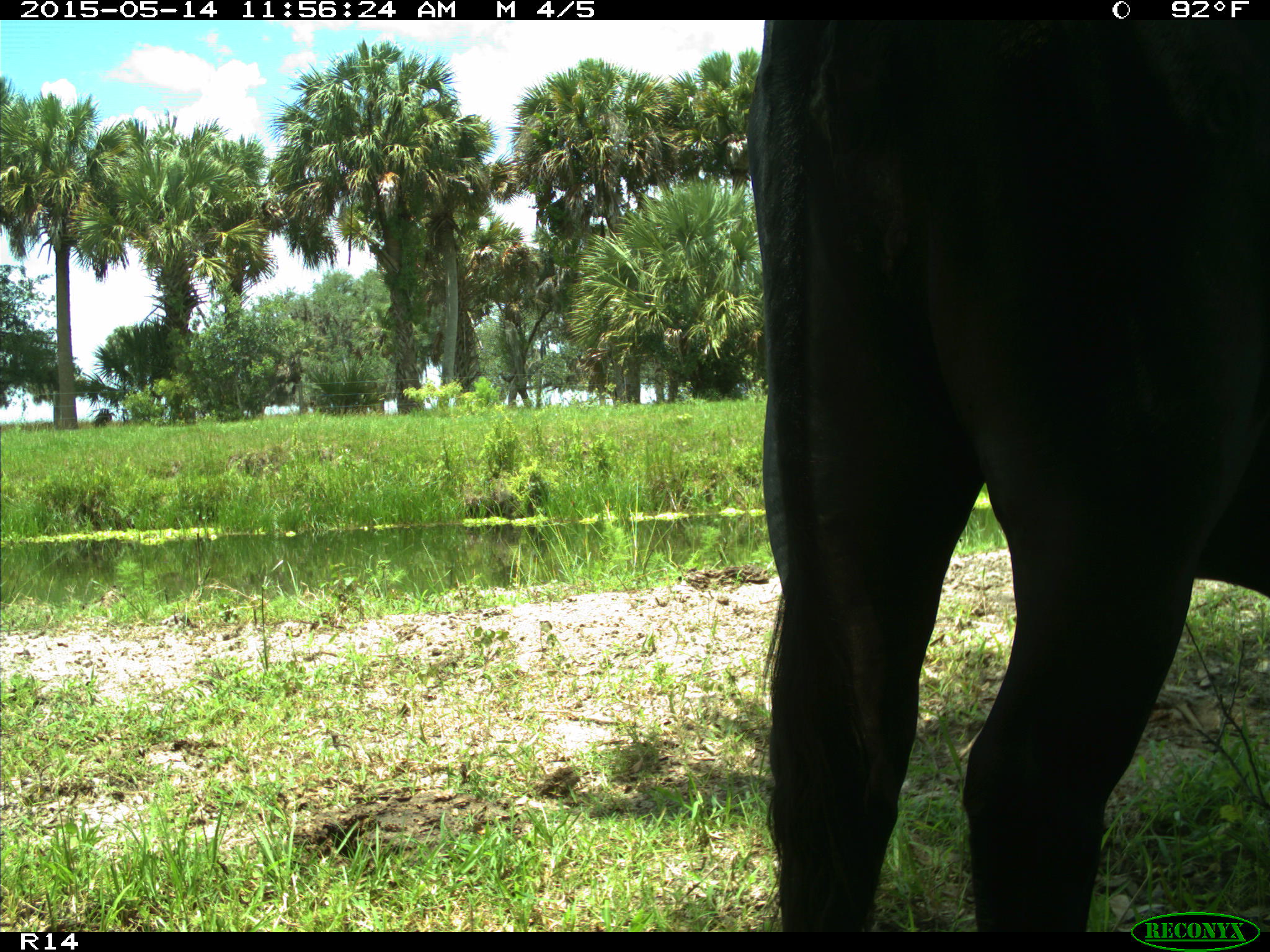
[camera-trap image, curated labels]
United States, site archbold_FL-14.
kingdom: Animalia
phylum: Chordata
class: Mammalia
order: Artiodactyla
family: Bovidae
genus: Bos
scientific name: Bos taurus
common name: domestic cow